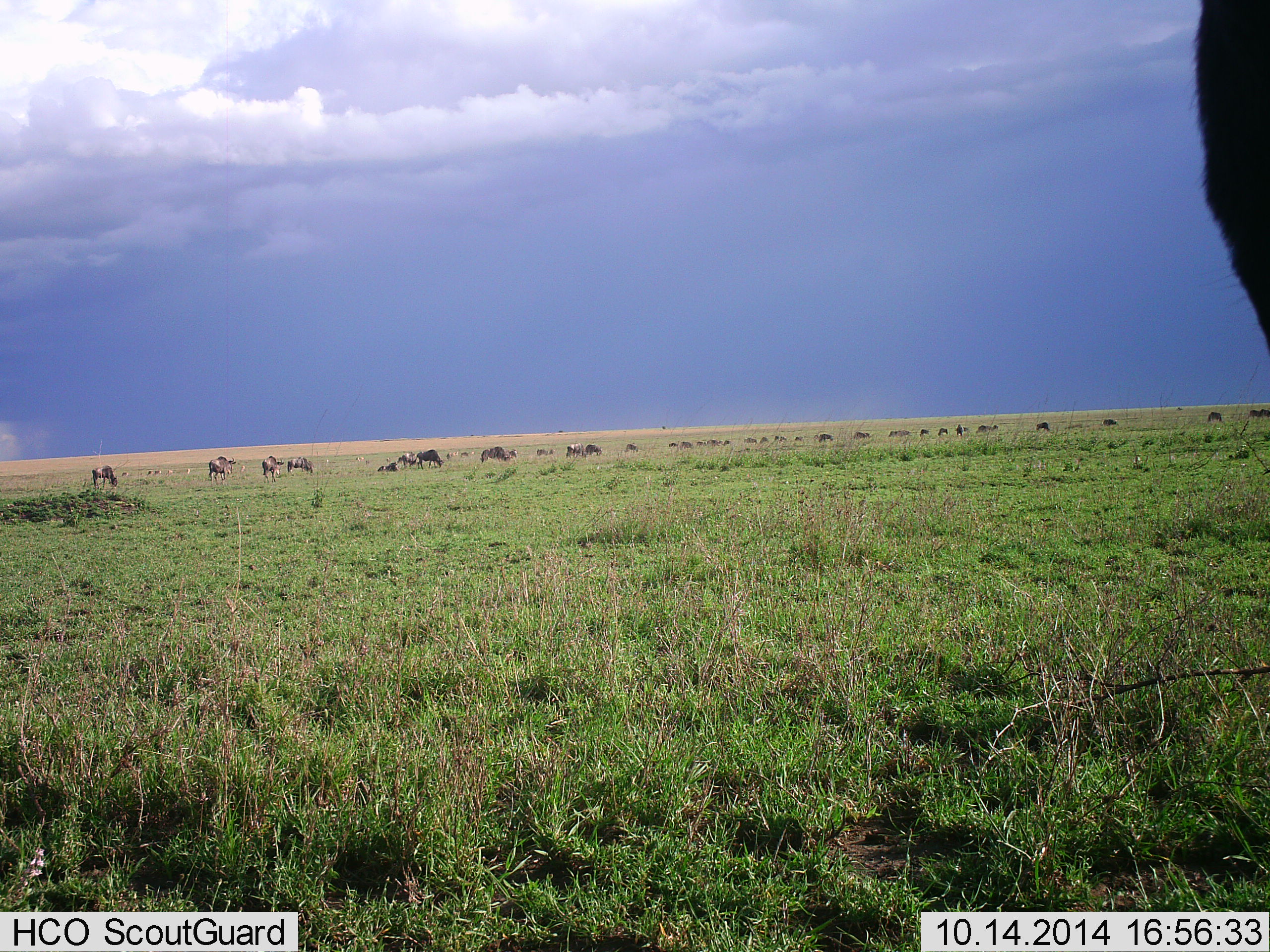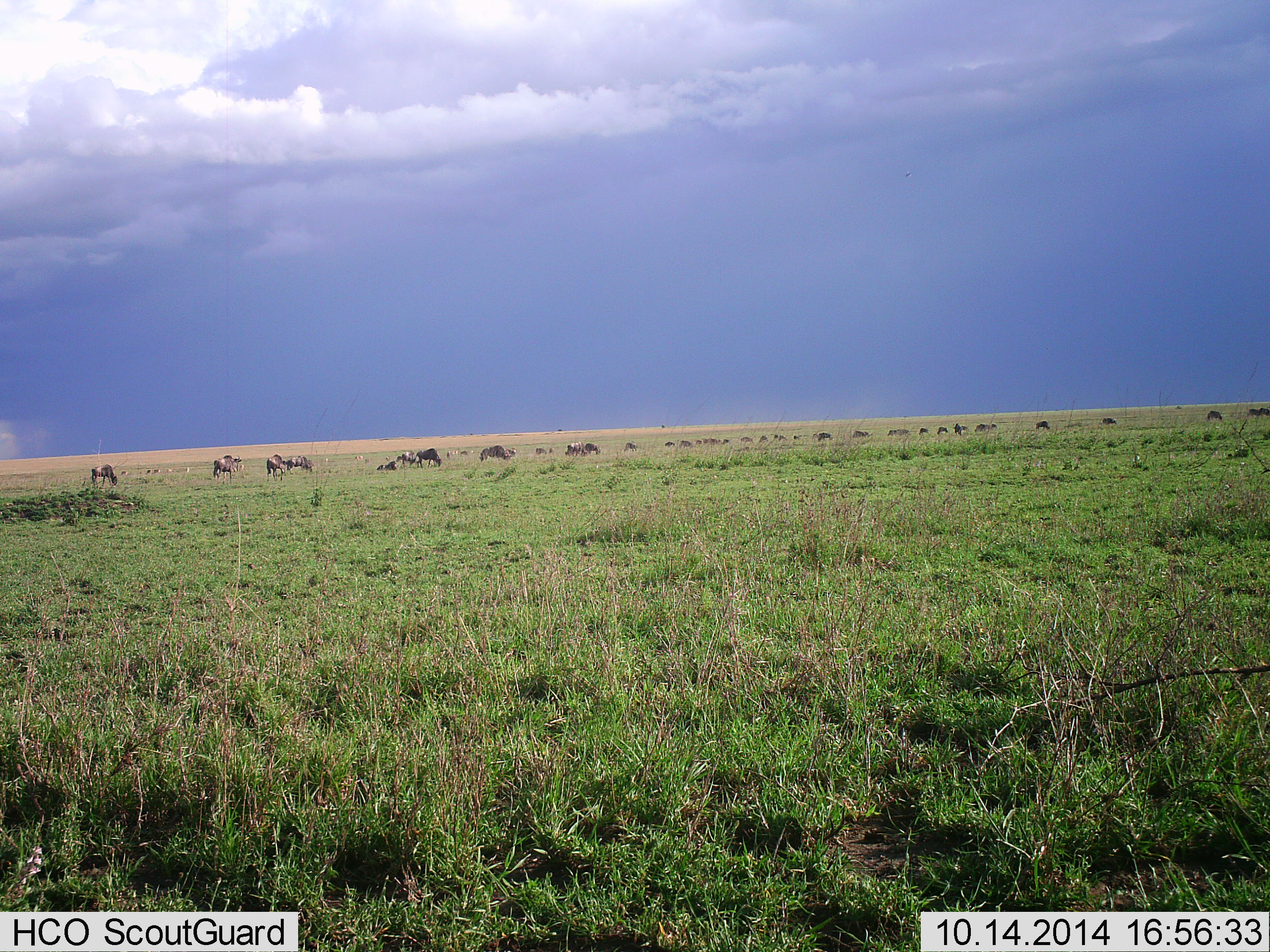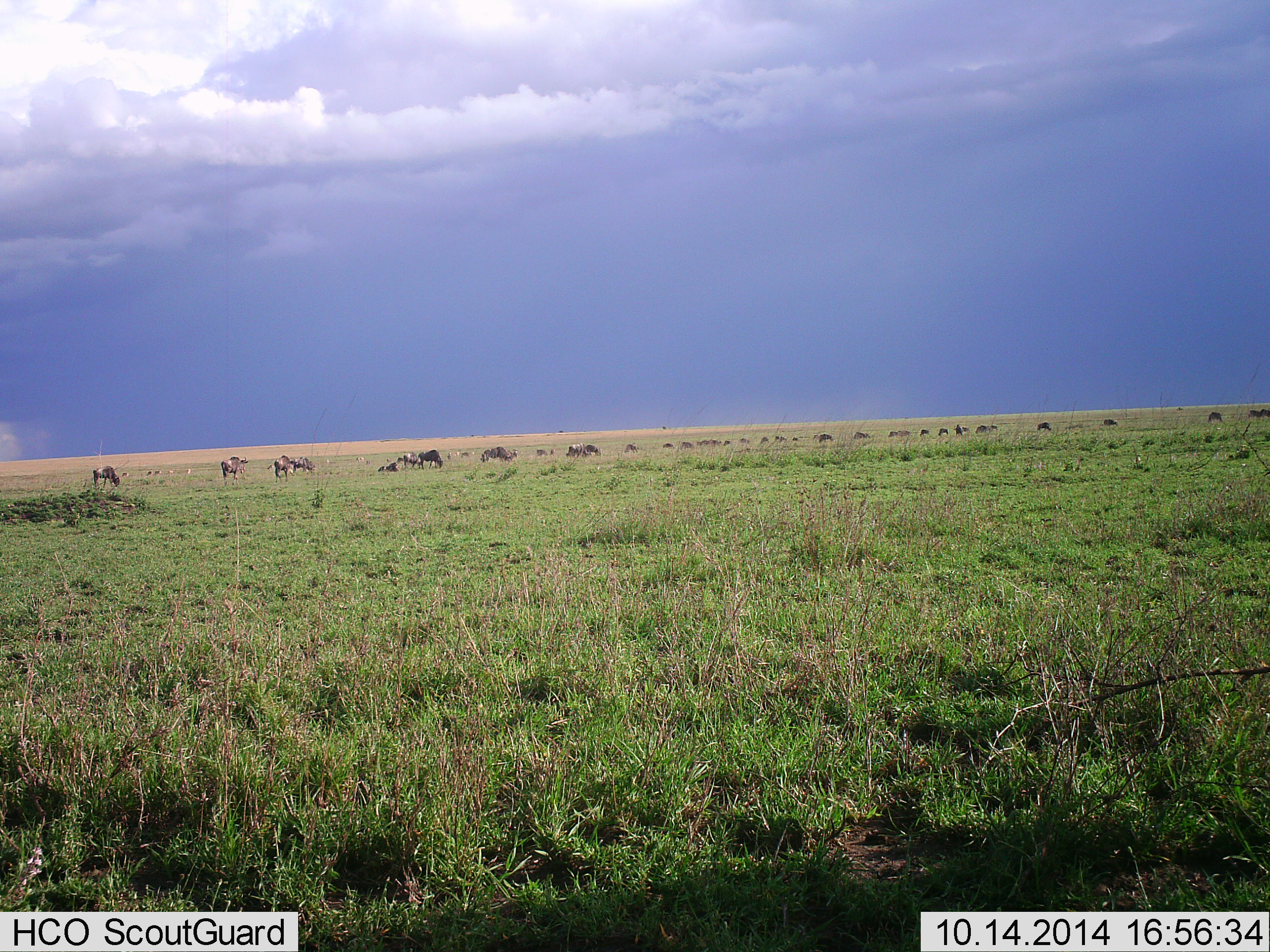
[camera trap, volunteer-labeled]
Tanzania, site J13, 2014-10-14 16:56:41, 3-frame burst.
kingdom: Animalia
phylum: Chordata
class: Mammalia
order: Artiodactyla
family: Bovidae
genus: Connochaetes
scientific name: Connochaetes taurinus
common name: blue wildebeest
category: wildebeest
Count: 11-50.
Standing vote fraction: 40%.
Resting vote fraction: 0%.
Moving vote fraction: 70%.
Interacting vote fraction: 0%.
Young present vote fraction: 0%.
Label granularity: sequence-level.